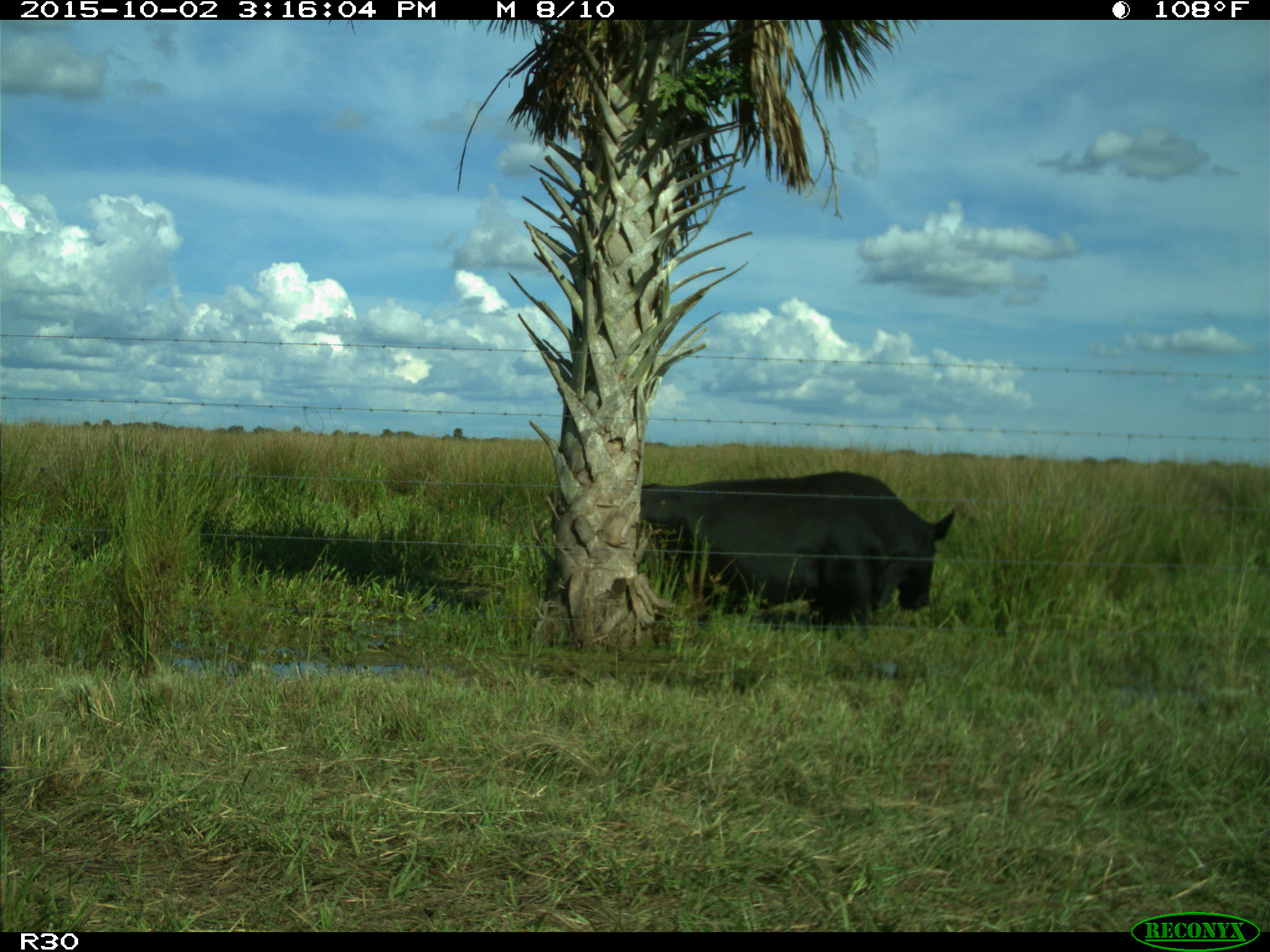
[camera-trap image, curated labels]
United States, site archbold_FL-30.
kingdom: Animalia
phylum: Chordata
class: Mammalia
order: Artiodactyla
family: Bovidae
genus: Bos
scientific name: Bos taurus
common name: domestic cow